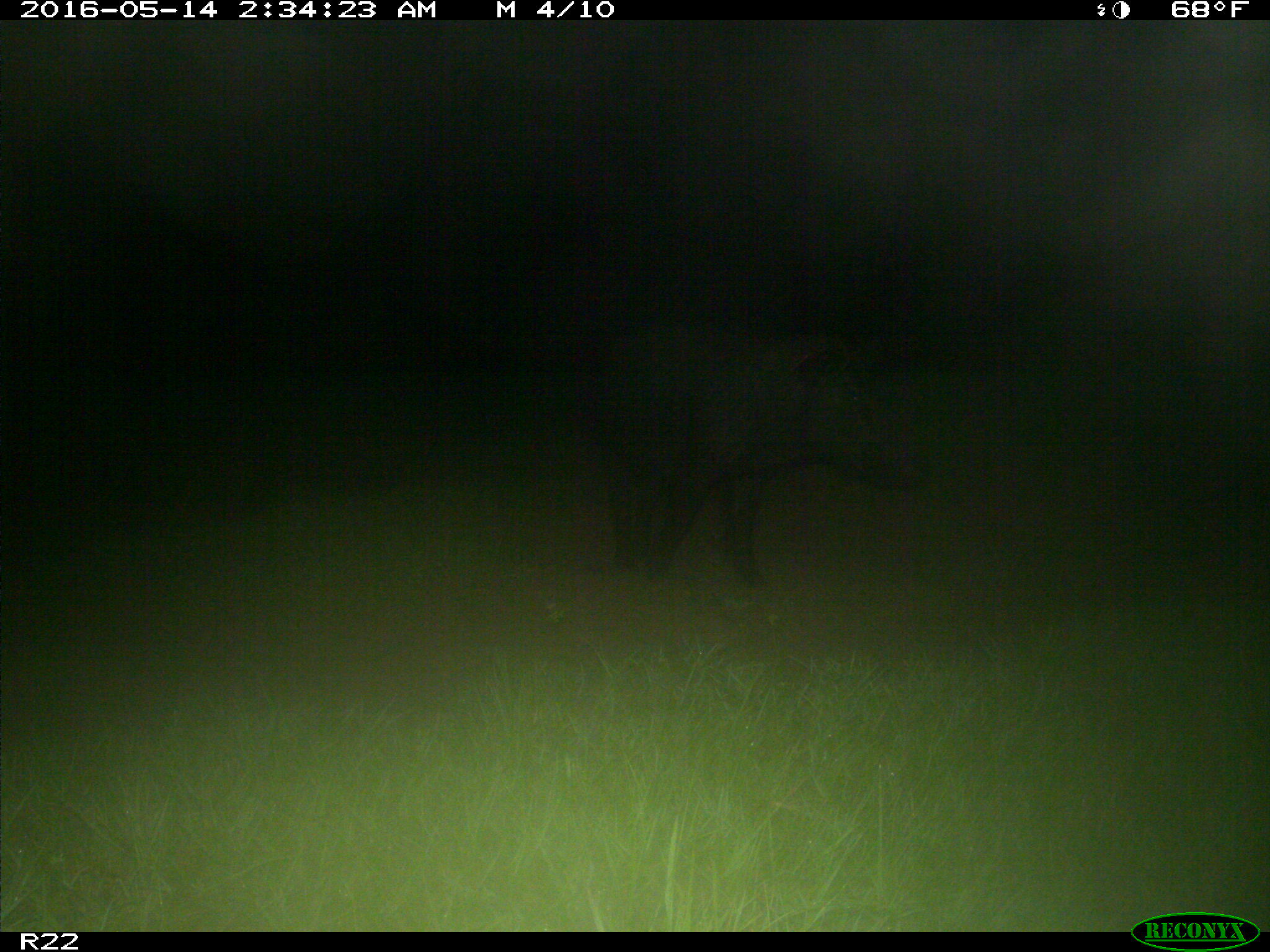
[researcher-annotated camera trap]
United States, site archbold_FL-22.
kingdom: Animalia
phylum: Chordata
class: Mammalia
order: Artiodactyla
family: Suidae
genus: Sus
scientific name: Sus scrofa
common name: wild boar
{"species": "Sus scrofa (wild boar)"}